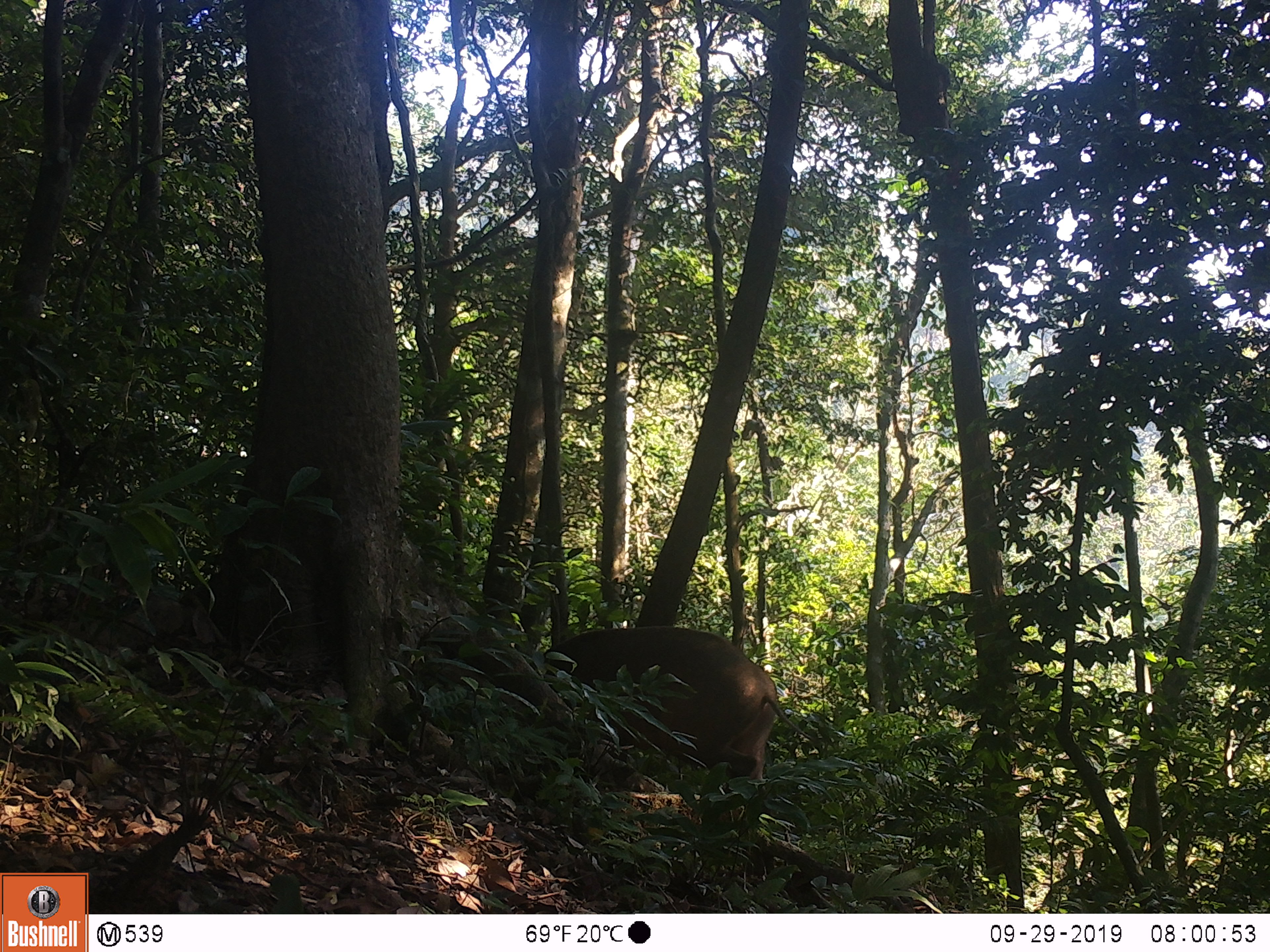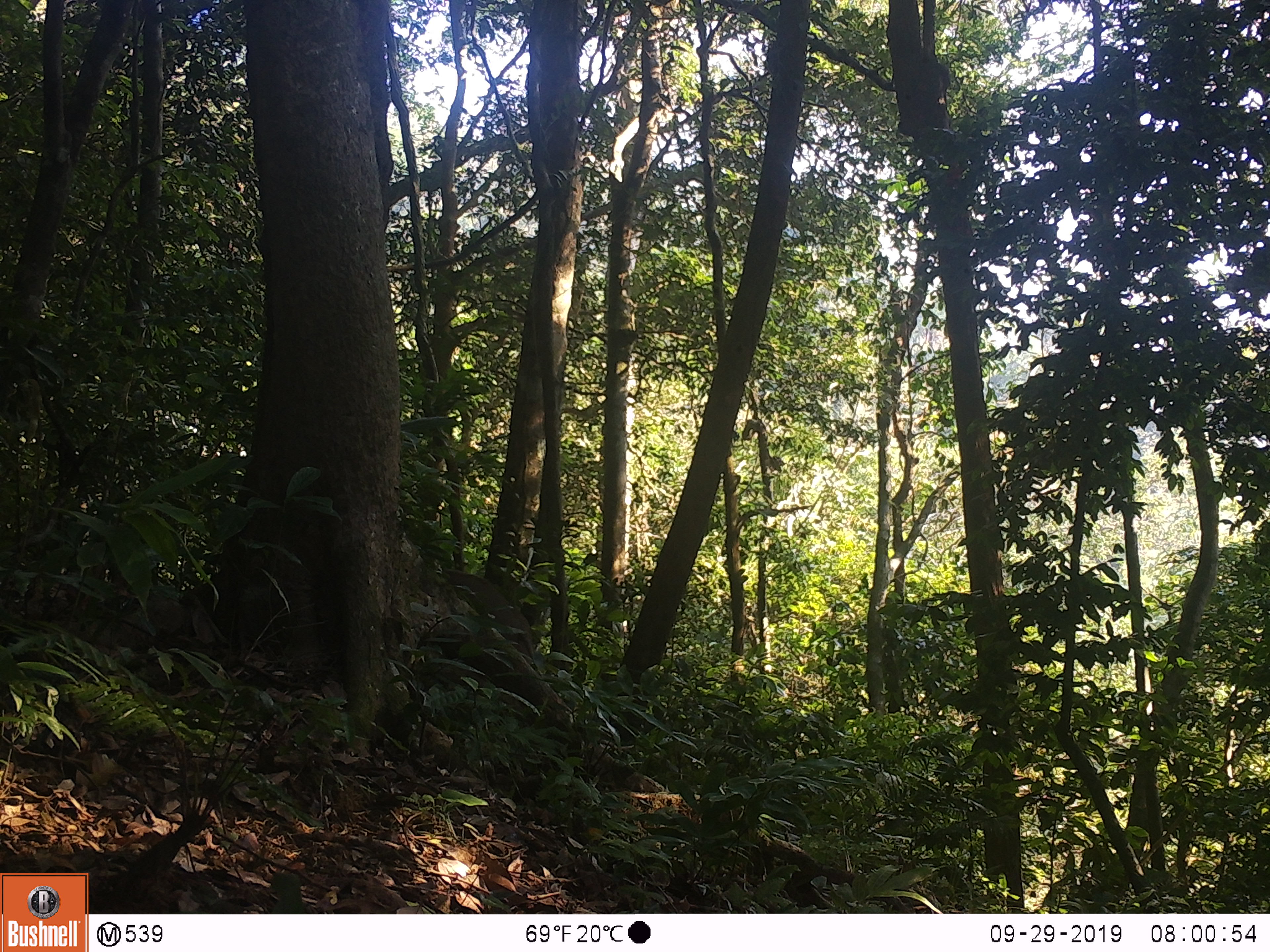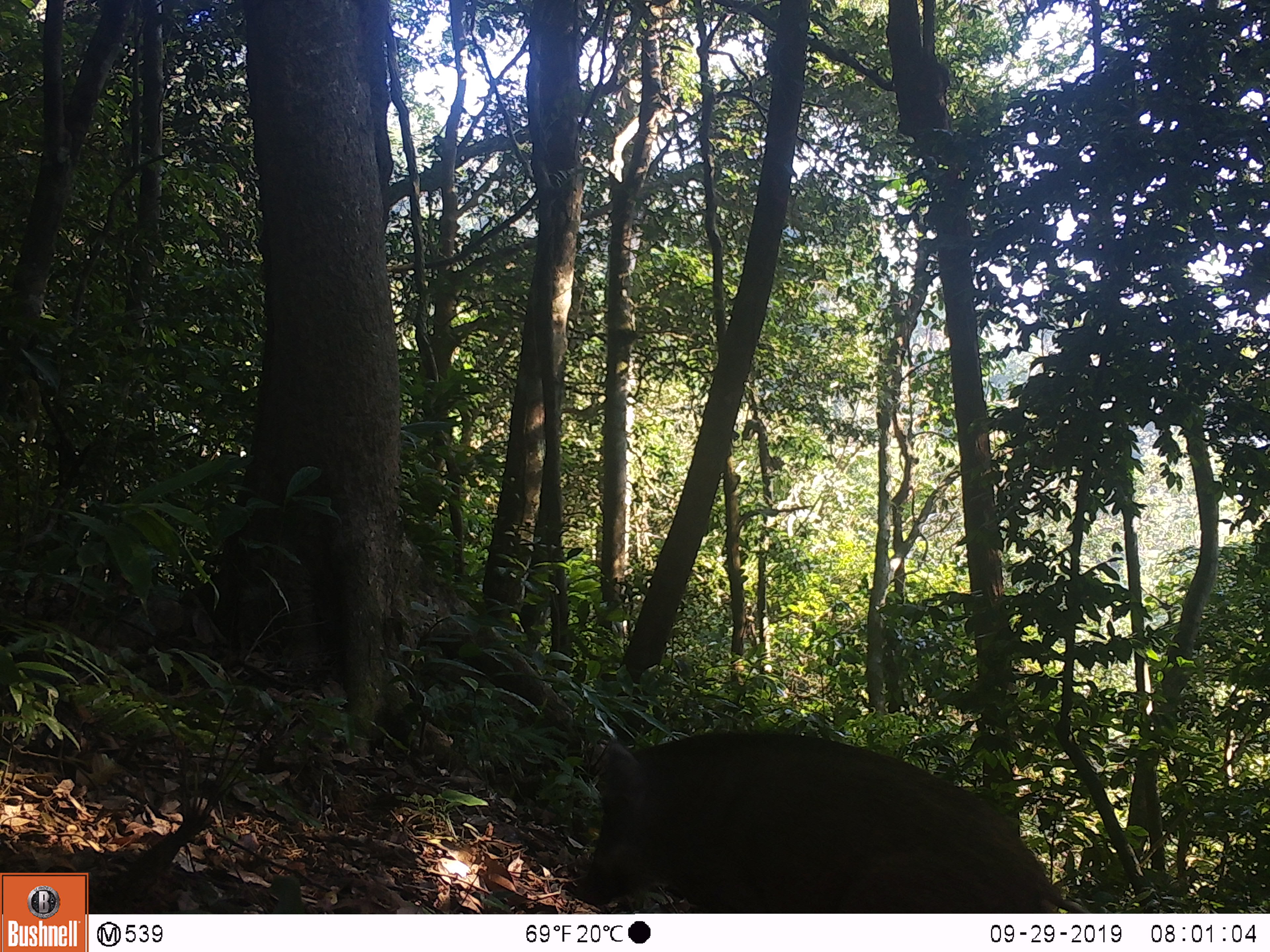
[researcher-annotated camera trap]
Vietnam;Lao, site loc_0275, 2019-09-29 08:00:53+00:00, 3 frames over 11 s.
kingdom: Animalia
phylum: Chordata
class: Mammalia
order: Artiodactyla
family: Suidae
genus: Sus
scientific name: Sus scrofa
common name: eurasian wild pig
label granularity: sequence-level